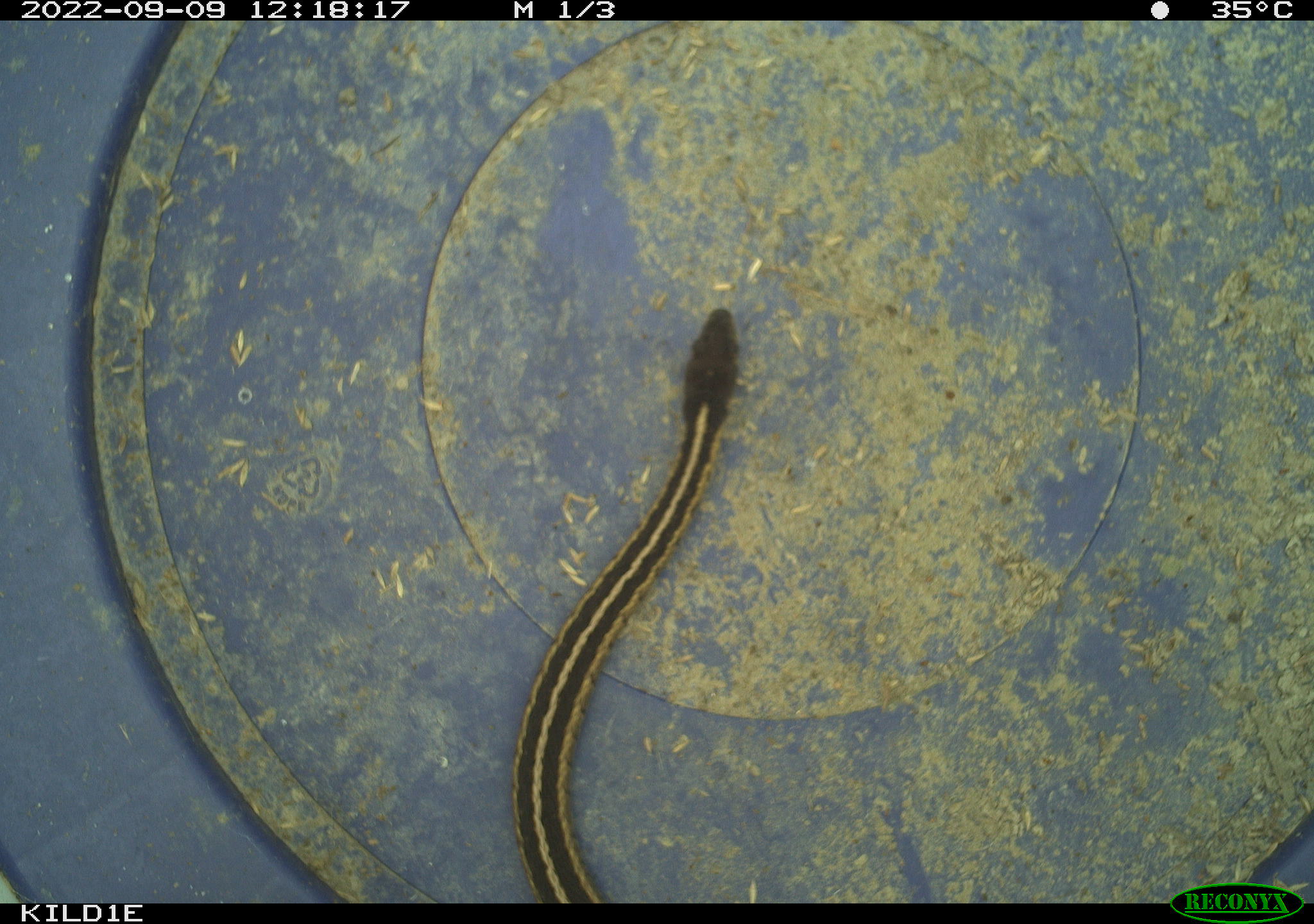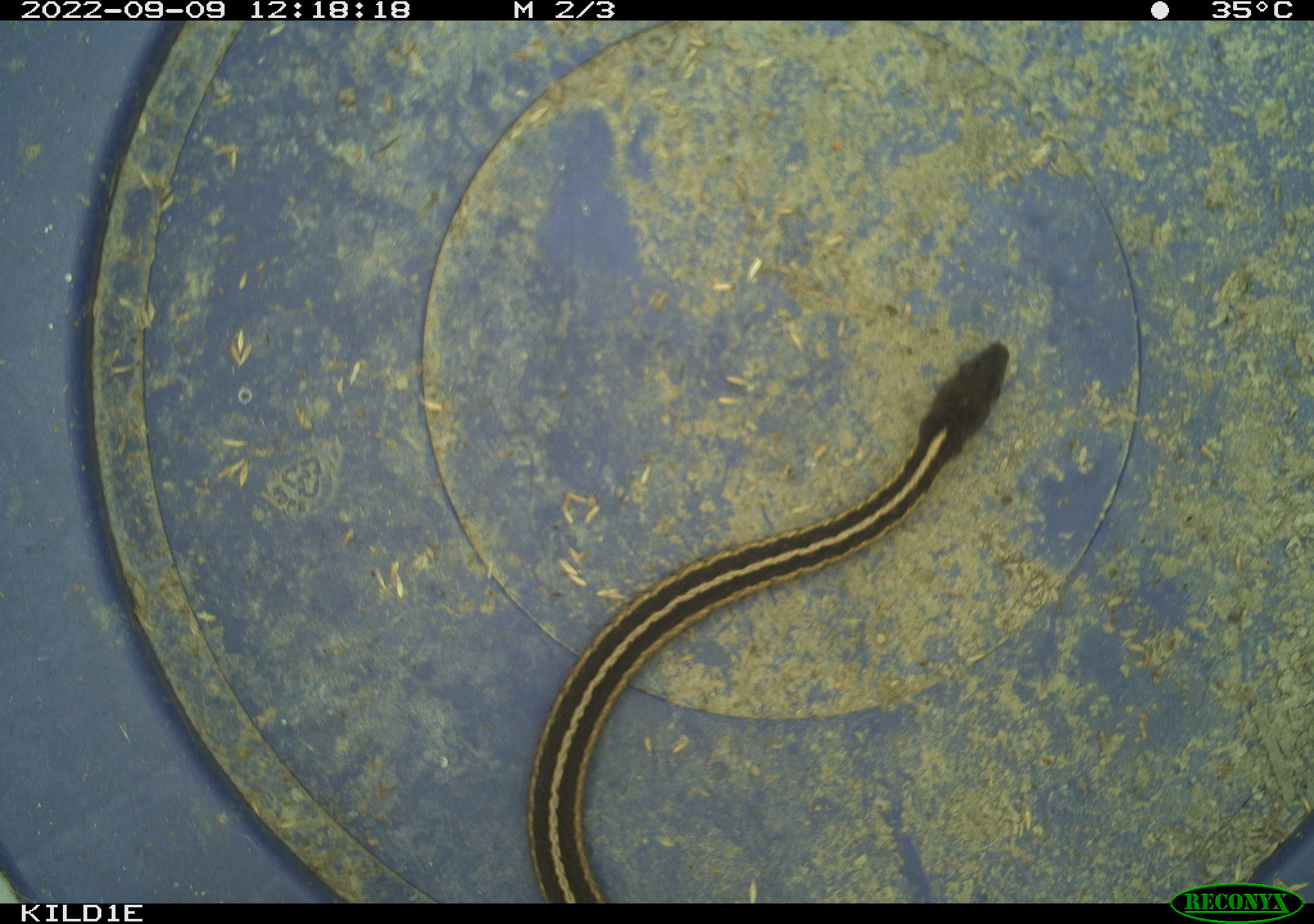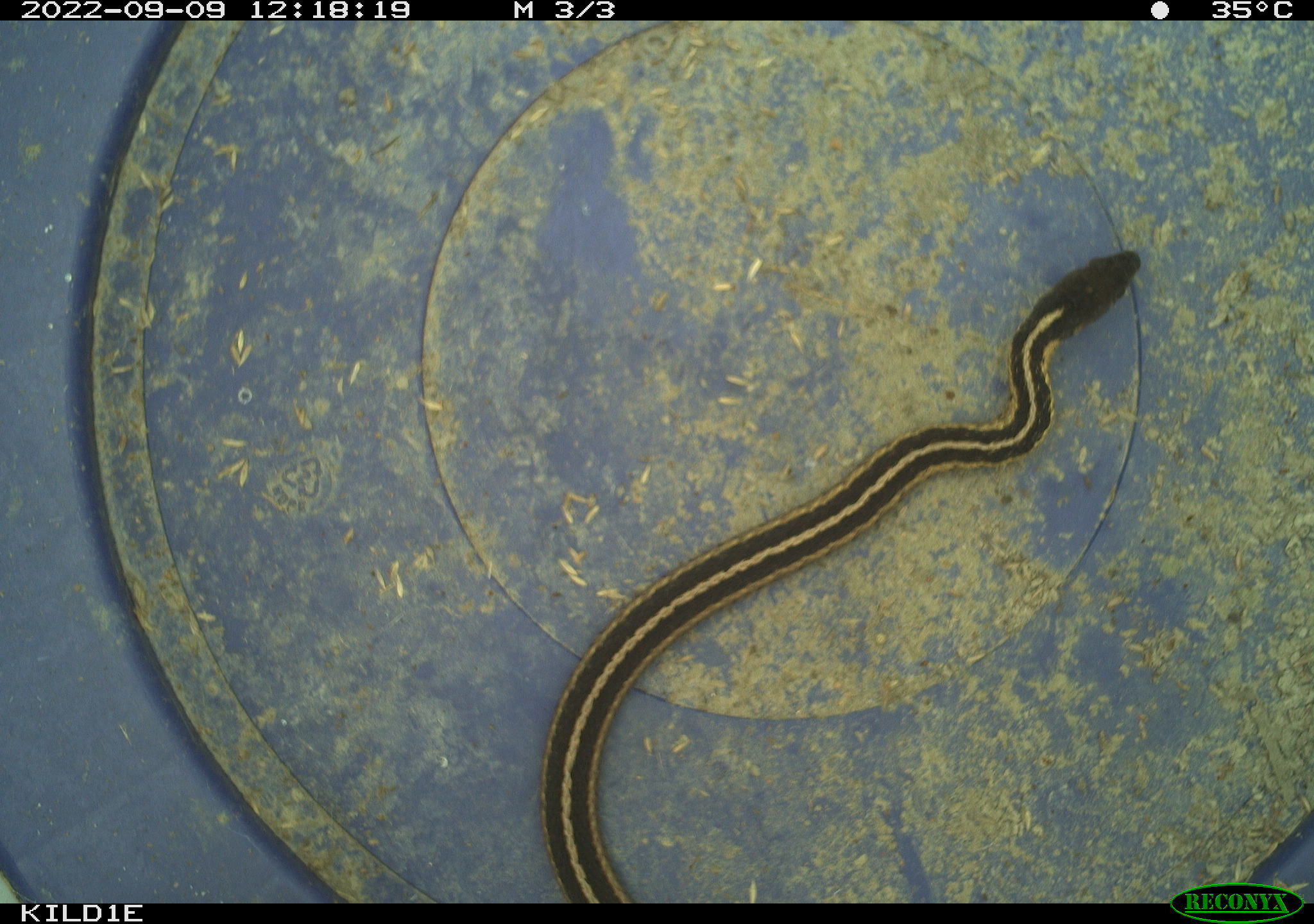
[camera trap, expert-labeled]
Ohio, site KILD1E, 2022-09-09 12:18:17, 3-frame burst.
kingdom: Animalia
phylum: Chordata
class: Reptilia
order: Squamata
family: Colubridae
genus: Thamnophis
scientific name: Thamnophis sirtalis sirtalis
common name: eastern gartersnake